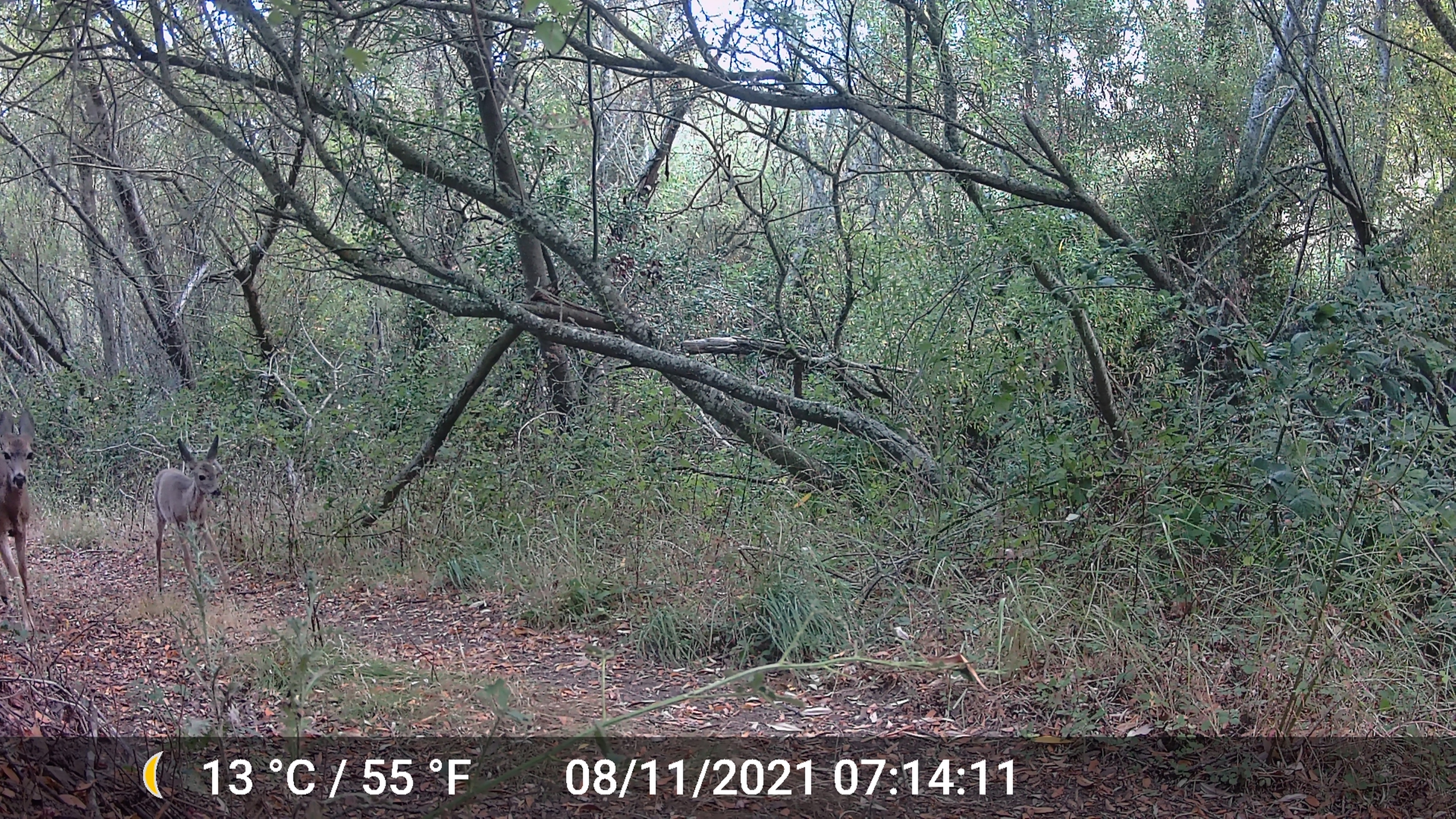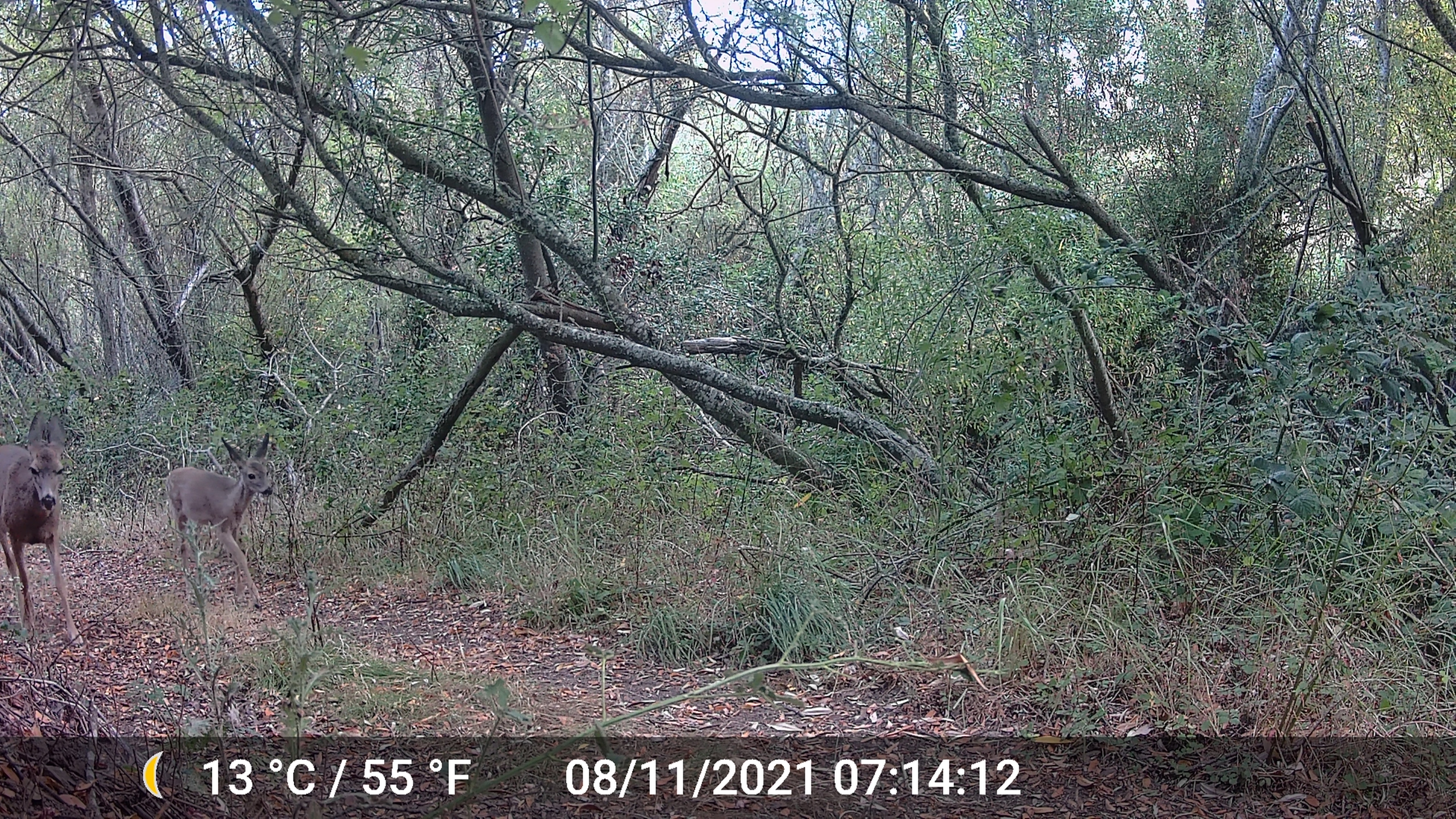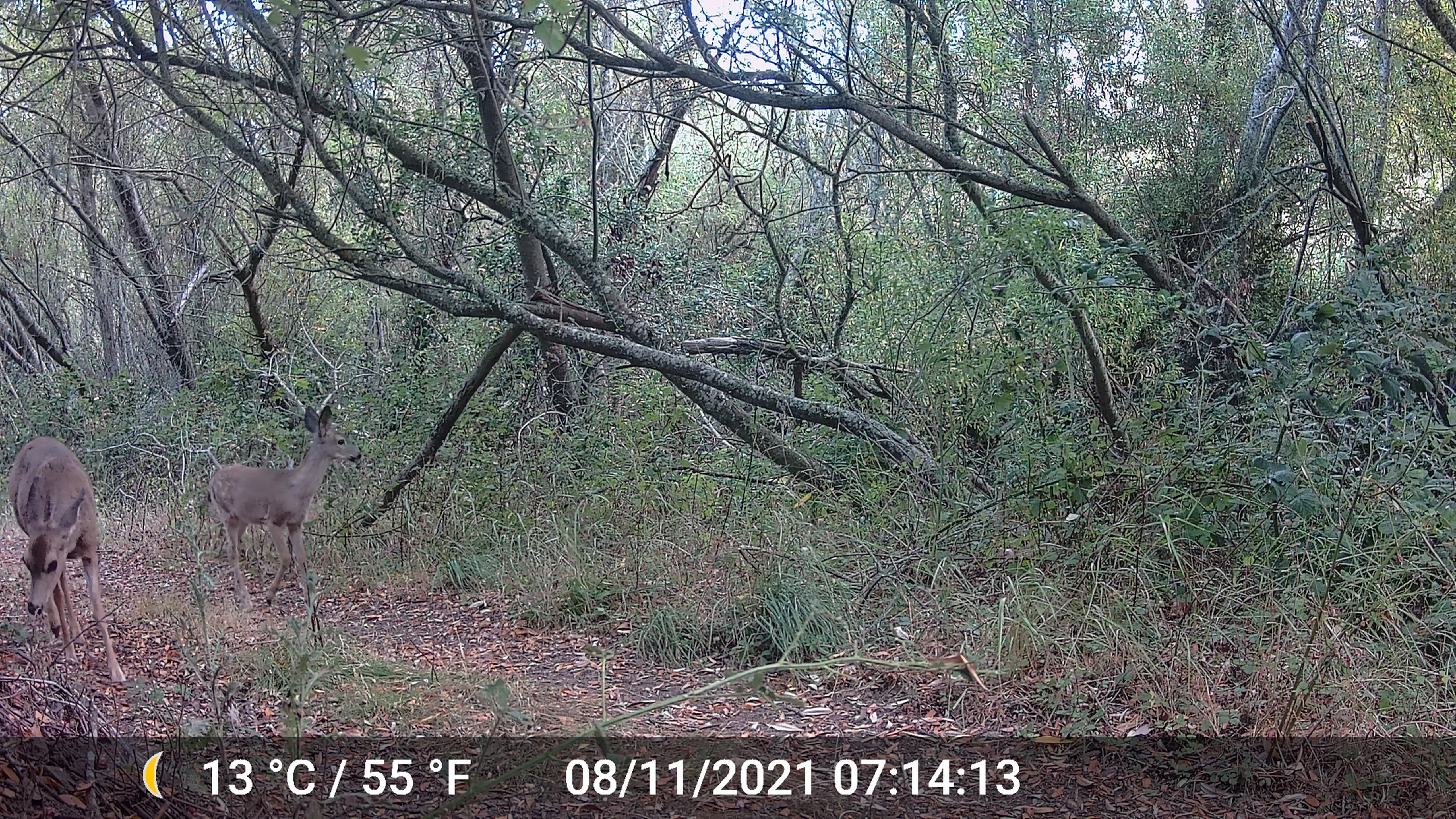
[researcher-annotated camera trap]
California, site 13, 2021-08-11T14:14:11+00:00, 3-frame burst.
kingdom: Animalia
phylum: Chordata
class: Mammalia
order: Artiodactyla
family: Cervidae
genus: Odocoileus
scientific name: Odocoileus hemionus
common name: mule deer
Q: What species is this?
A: Mule deer (Odocoileus hemionus).